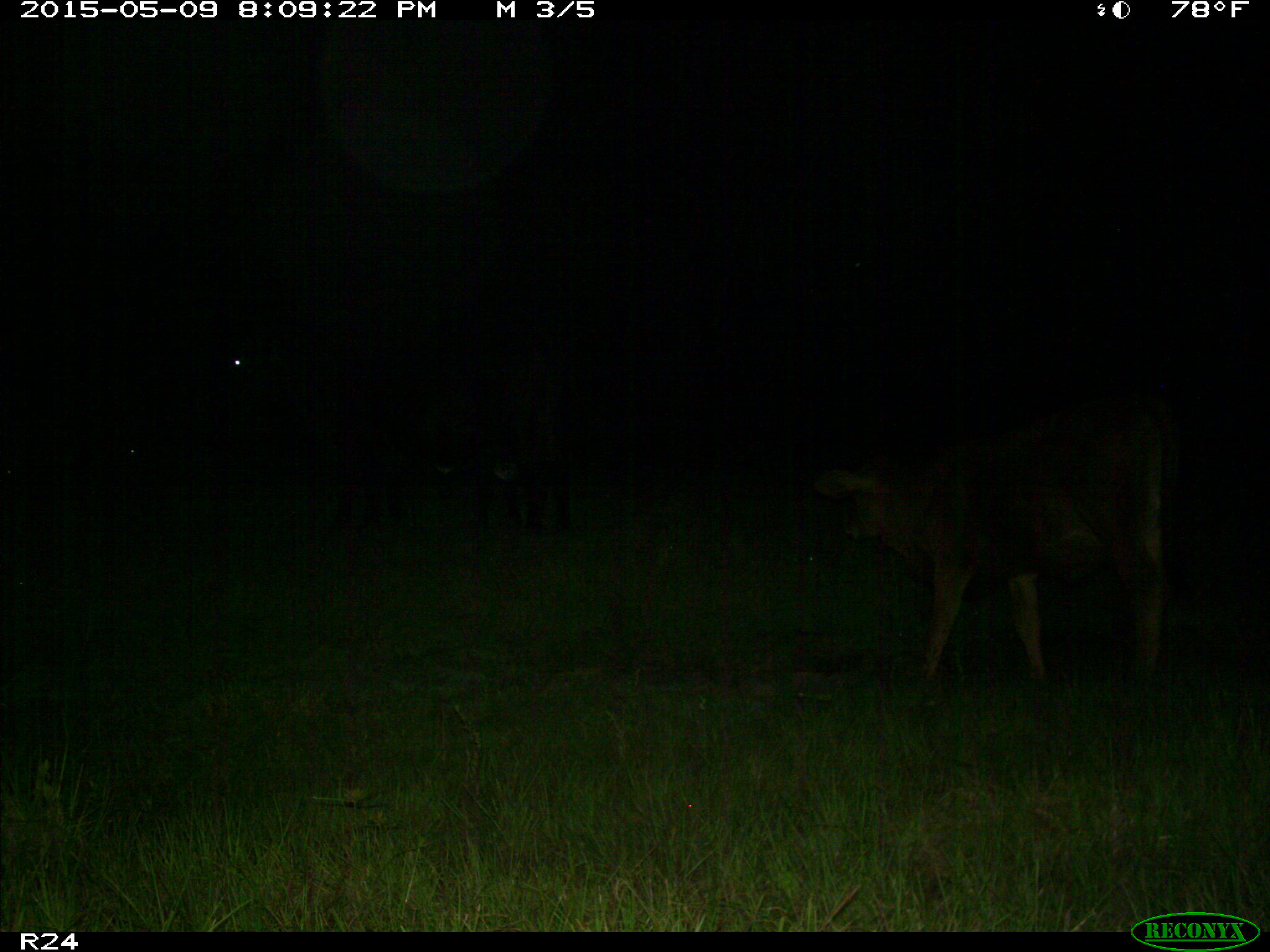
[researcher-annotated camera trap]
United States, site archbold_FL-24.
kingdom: Animalia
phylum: Chordata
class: Mammalia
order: Artiodactyla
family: Bovidae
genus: Bos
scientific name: Bos taurus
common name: domestic cow